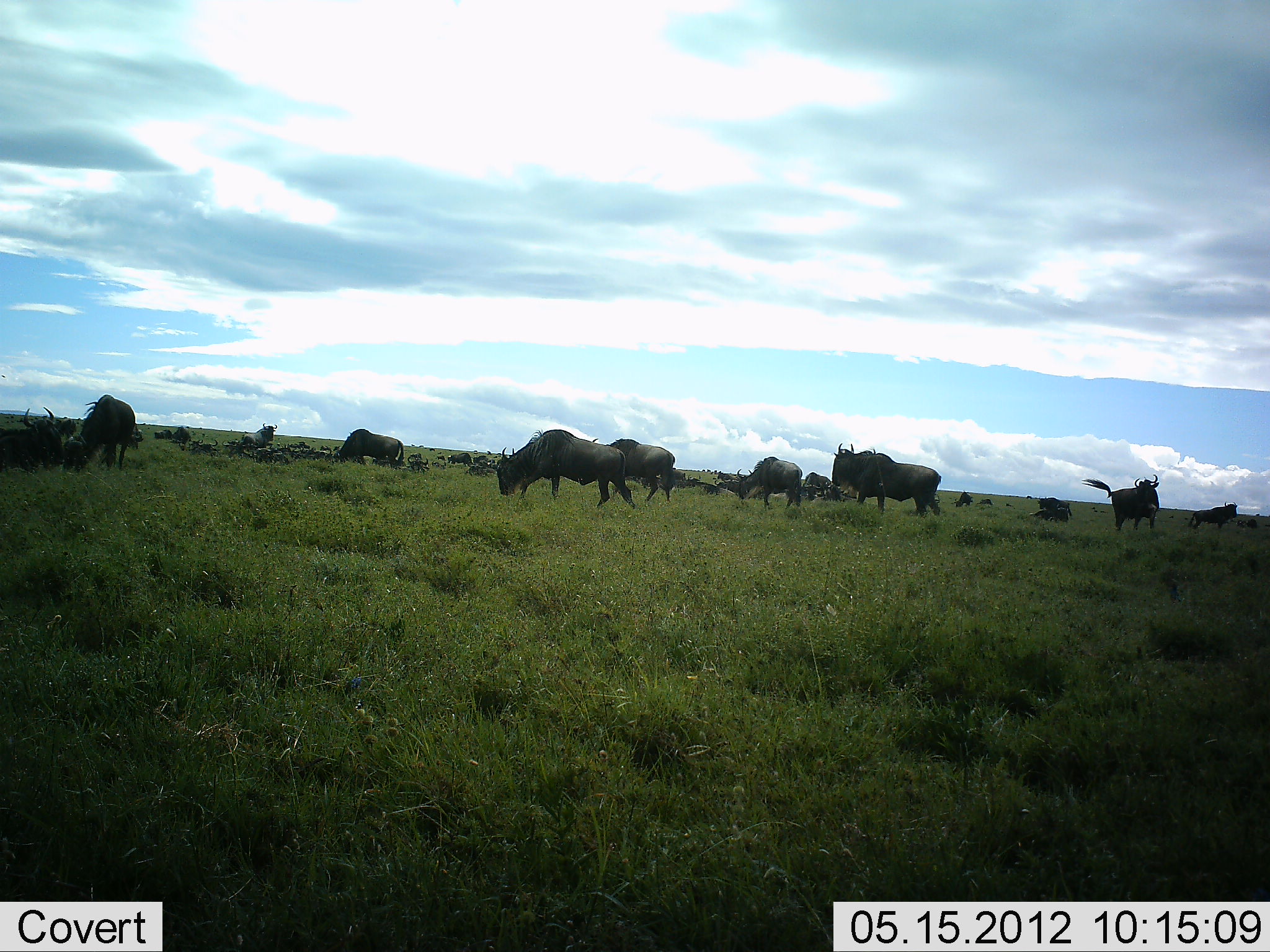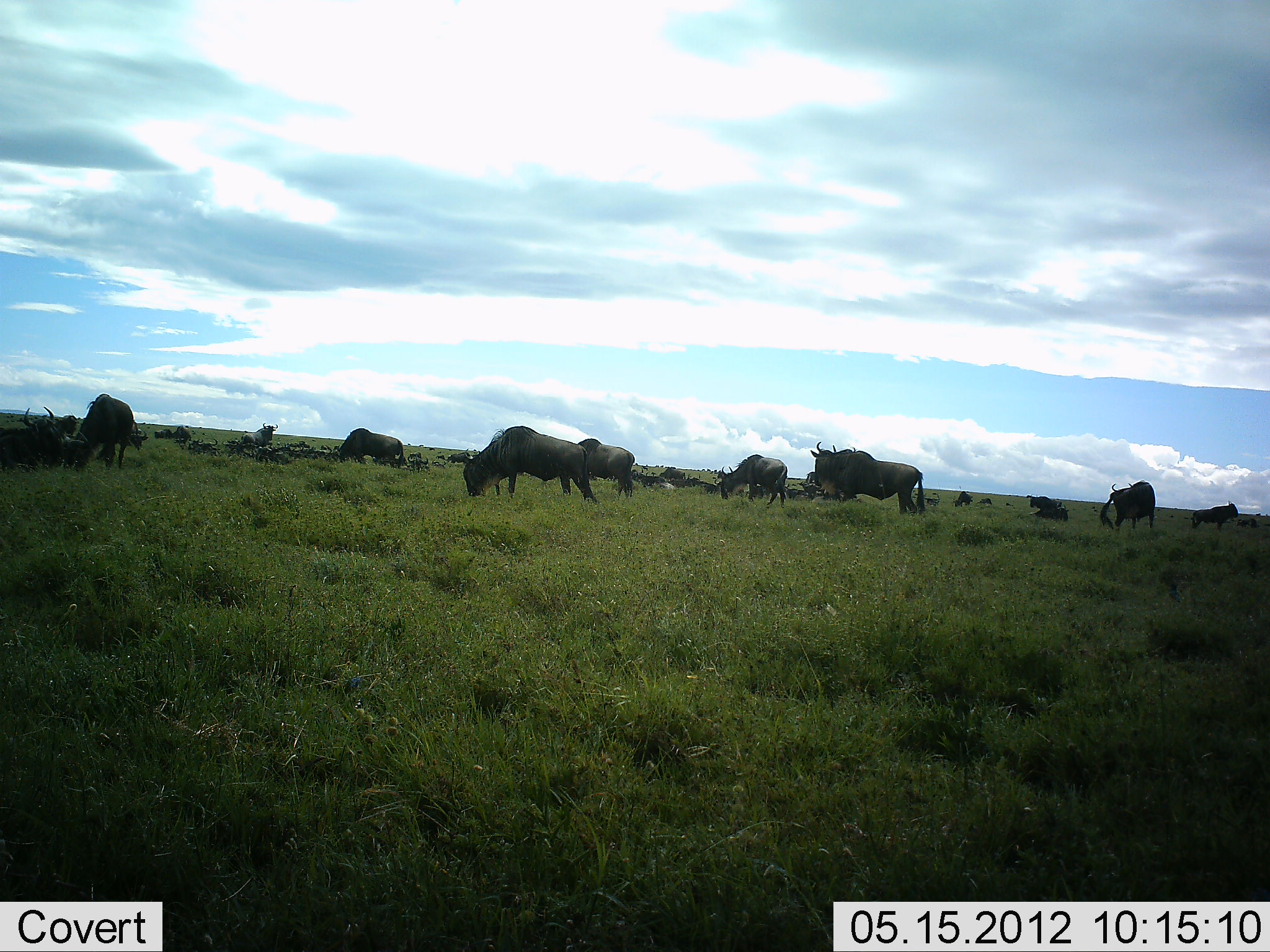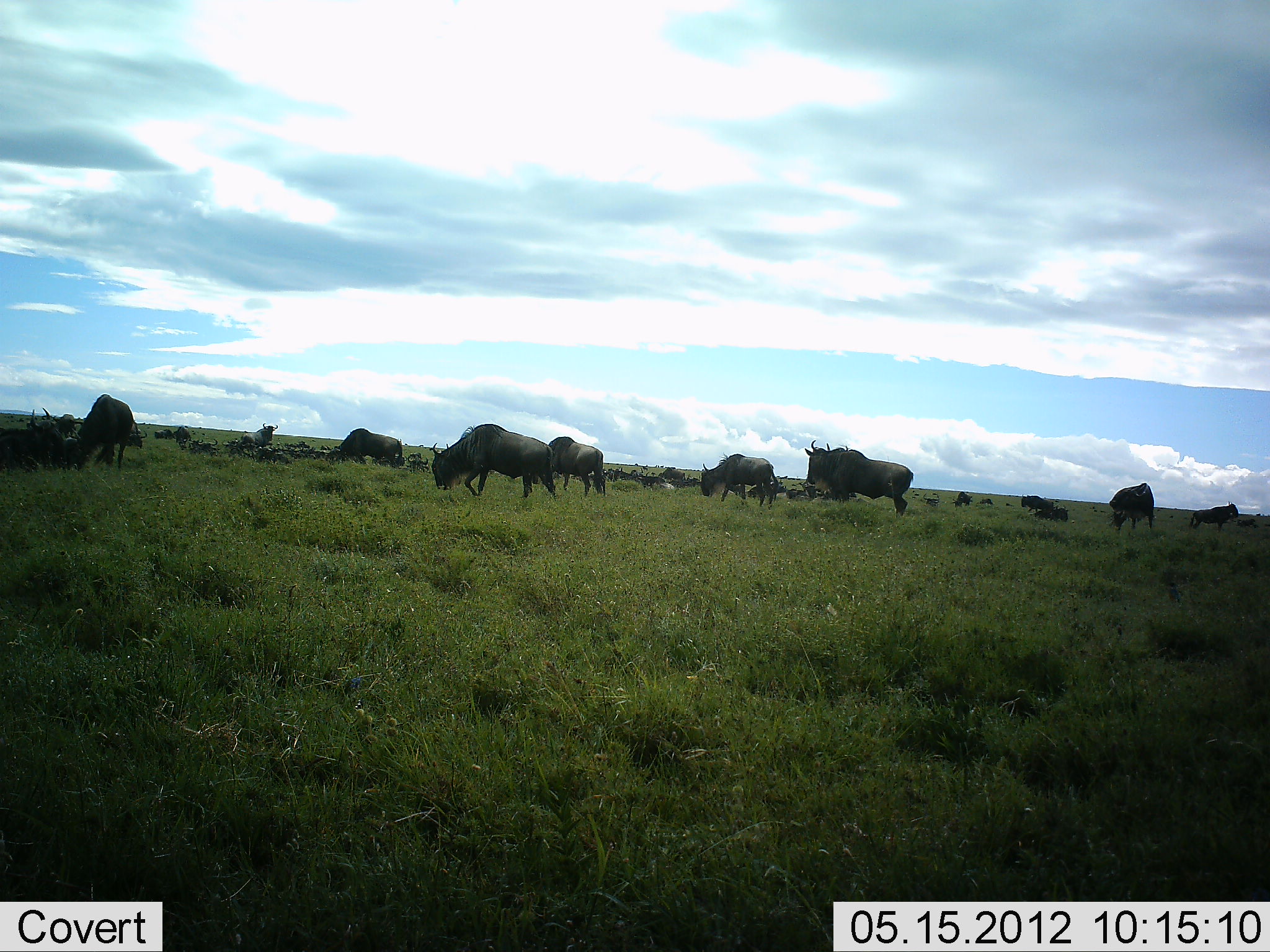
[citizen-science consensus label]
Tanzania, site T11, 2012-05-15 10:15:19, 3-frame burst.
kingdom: Animalia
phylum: Chordata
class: Mammalia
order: Artiodactyla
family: Bovidae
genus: Connochaetes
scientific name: Connochaetes taurinus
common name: blue wildebeest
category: wildebeest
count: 11-50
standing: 60%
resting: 60%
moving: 50%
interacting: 0%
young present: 0%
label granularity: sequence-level